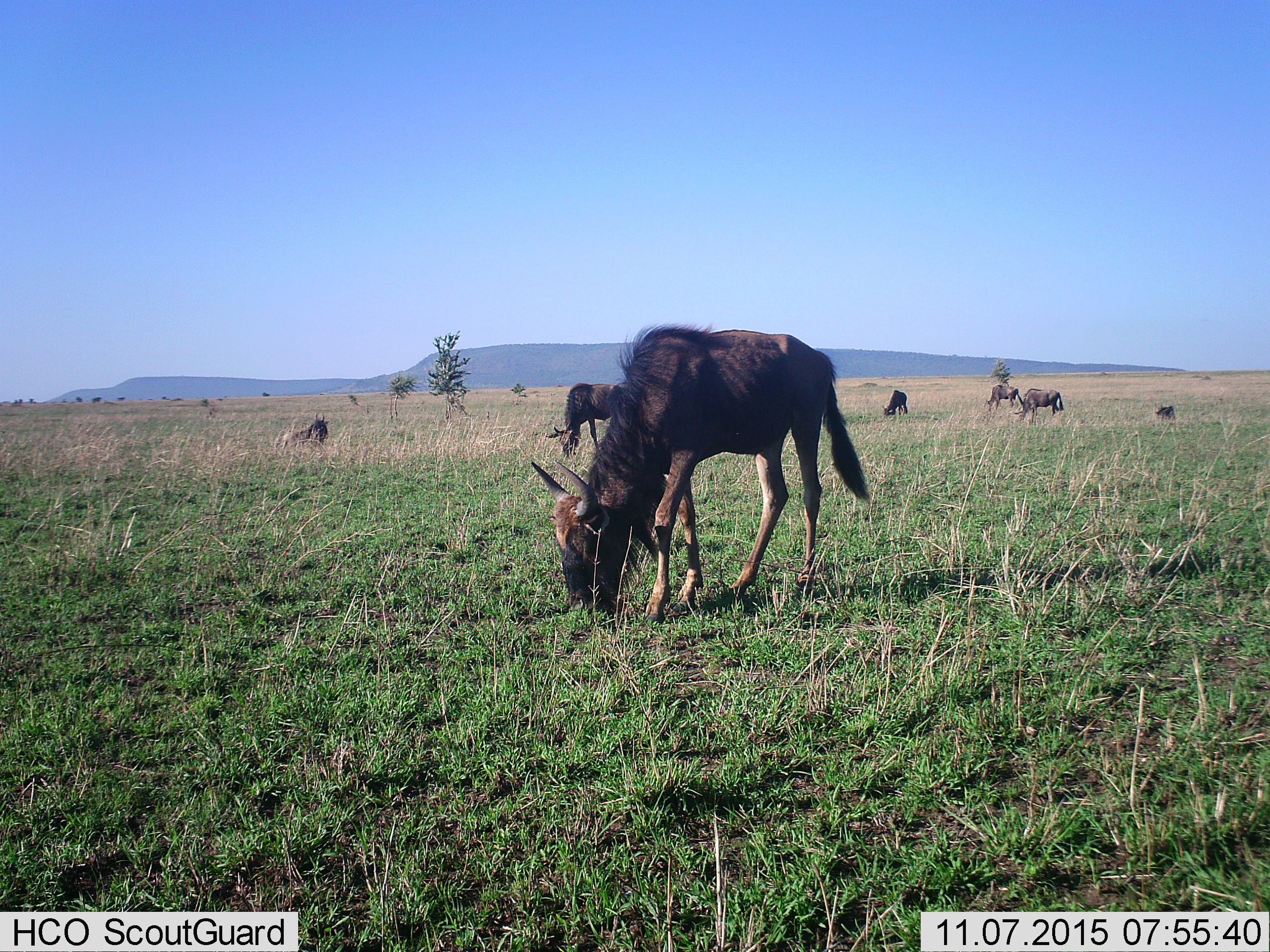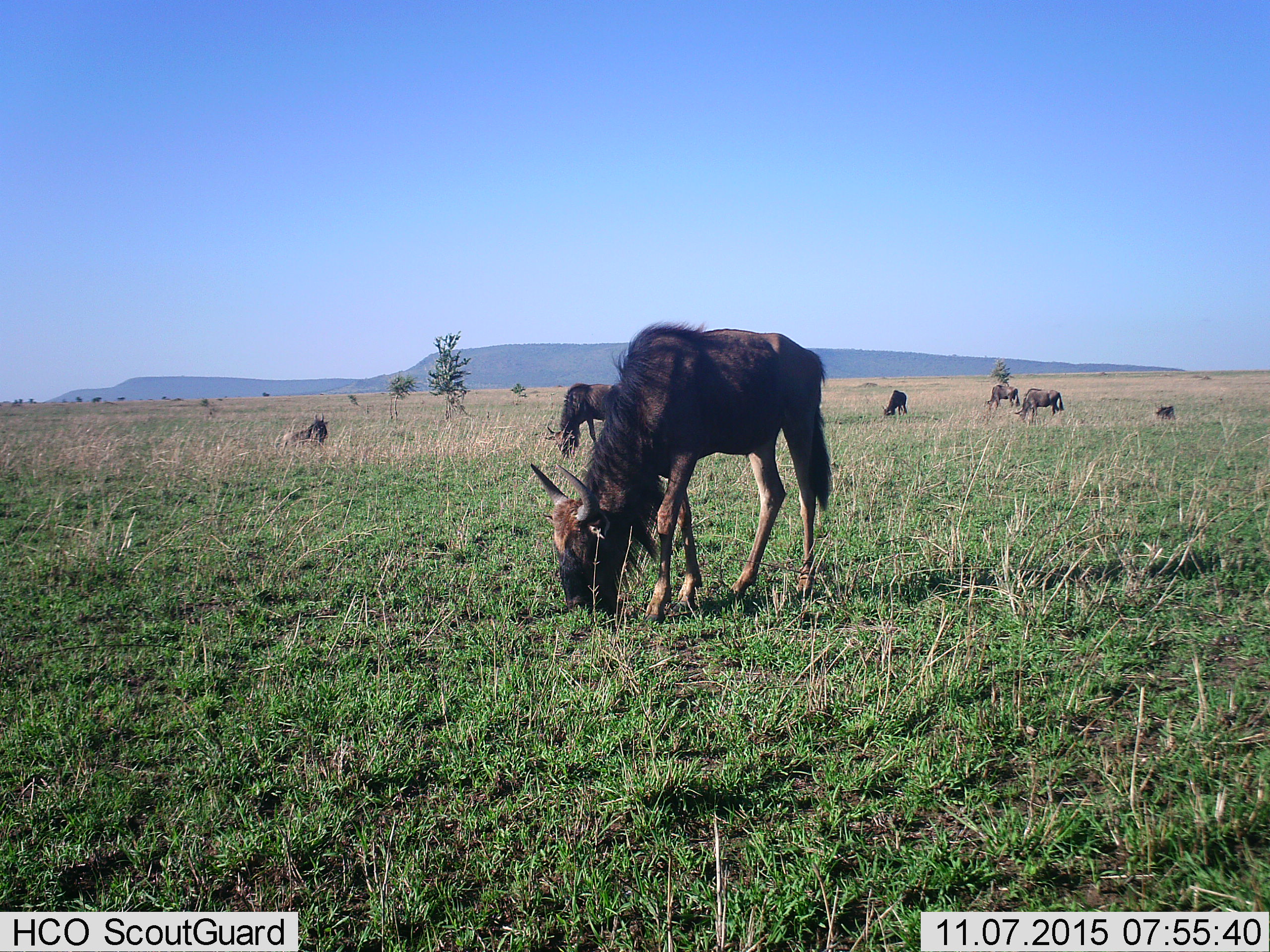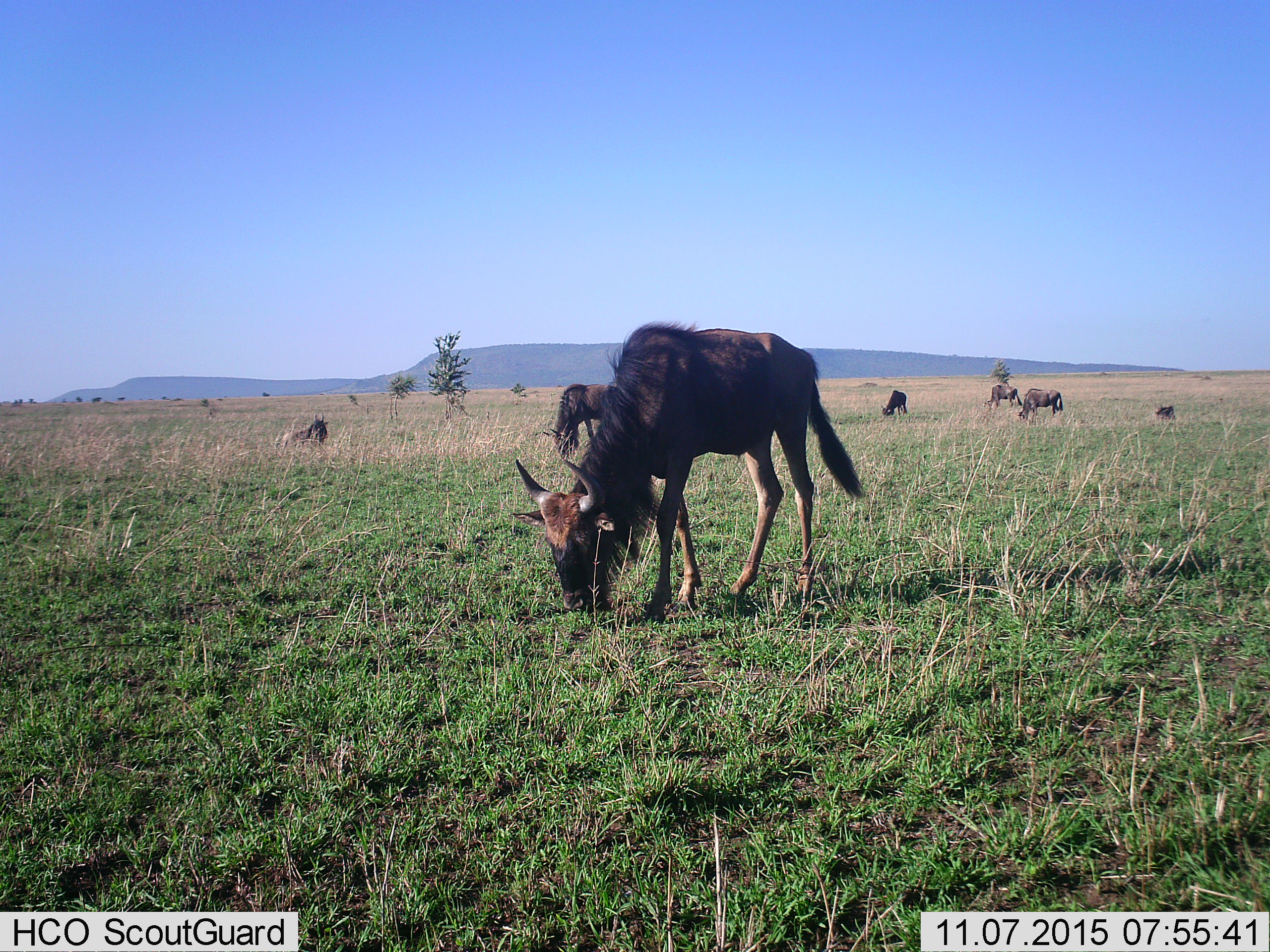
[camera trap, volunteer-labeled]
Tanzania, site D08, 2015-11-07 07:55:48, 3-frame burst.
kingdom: Animalia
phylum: Chordata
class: Mammalia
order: Artiodactyla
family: Bovidae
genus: Connochaetes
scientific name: Connochaetes taurinus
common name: blue wildebeest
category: wildebeest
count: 7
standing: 44%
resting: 75%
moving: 12%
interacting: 0%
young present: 31%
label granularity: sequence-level